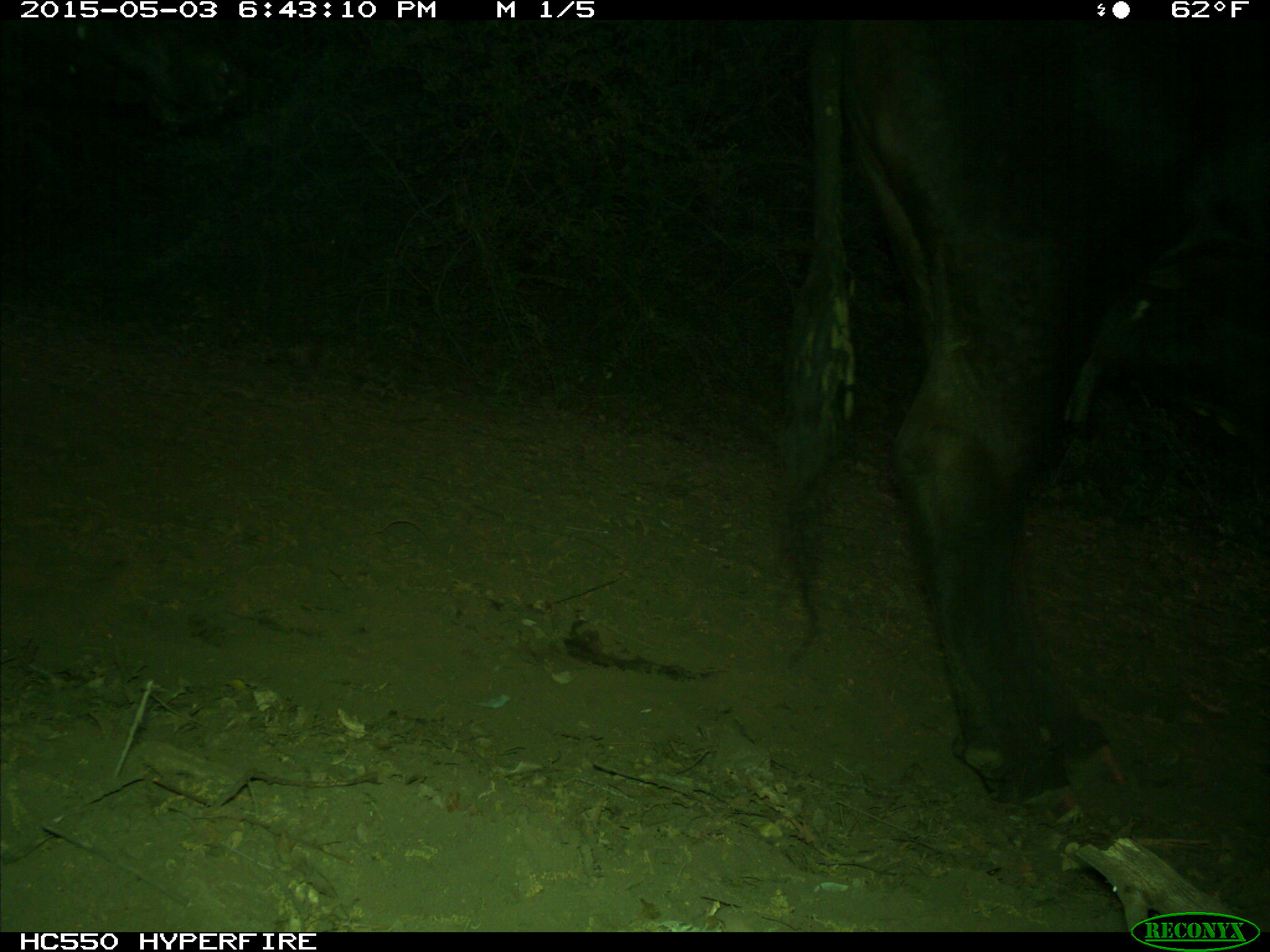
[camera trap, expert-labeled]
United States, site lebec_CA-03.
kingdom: Animalia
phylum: Chordata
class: Mammalia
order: Artiodactyla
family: Bovidae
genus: Bos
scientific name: Bos taurus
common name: domestic cow